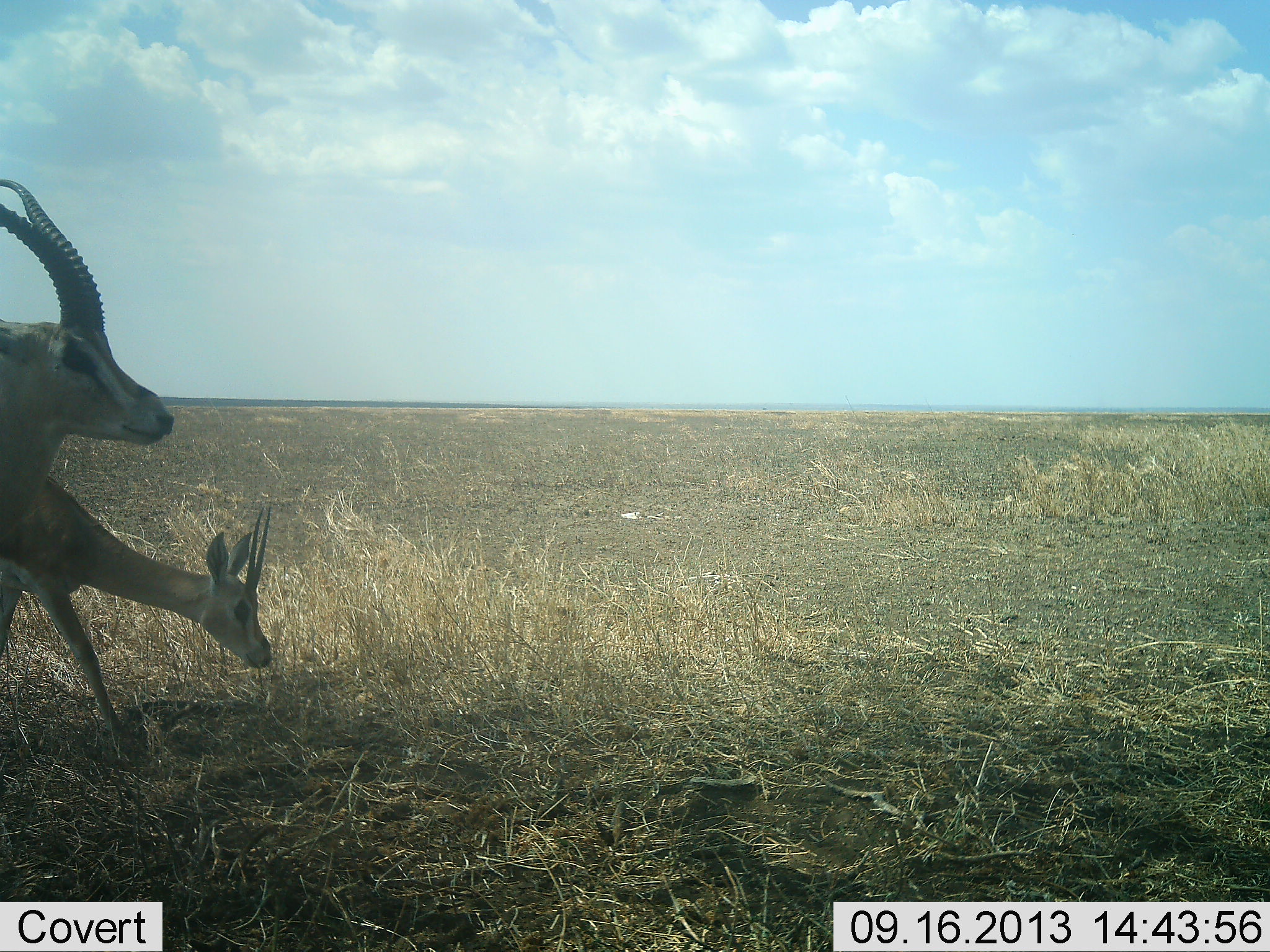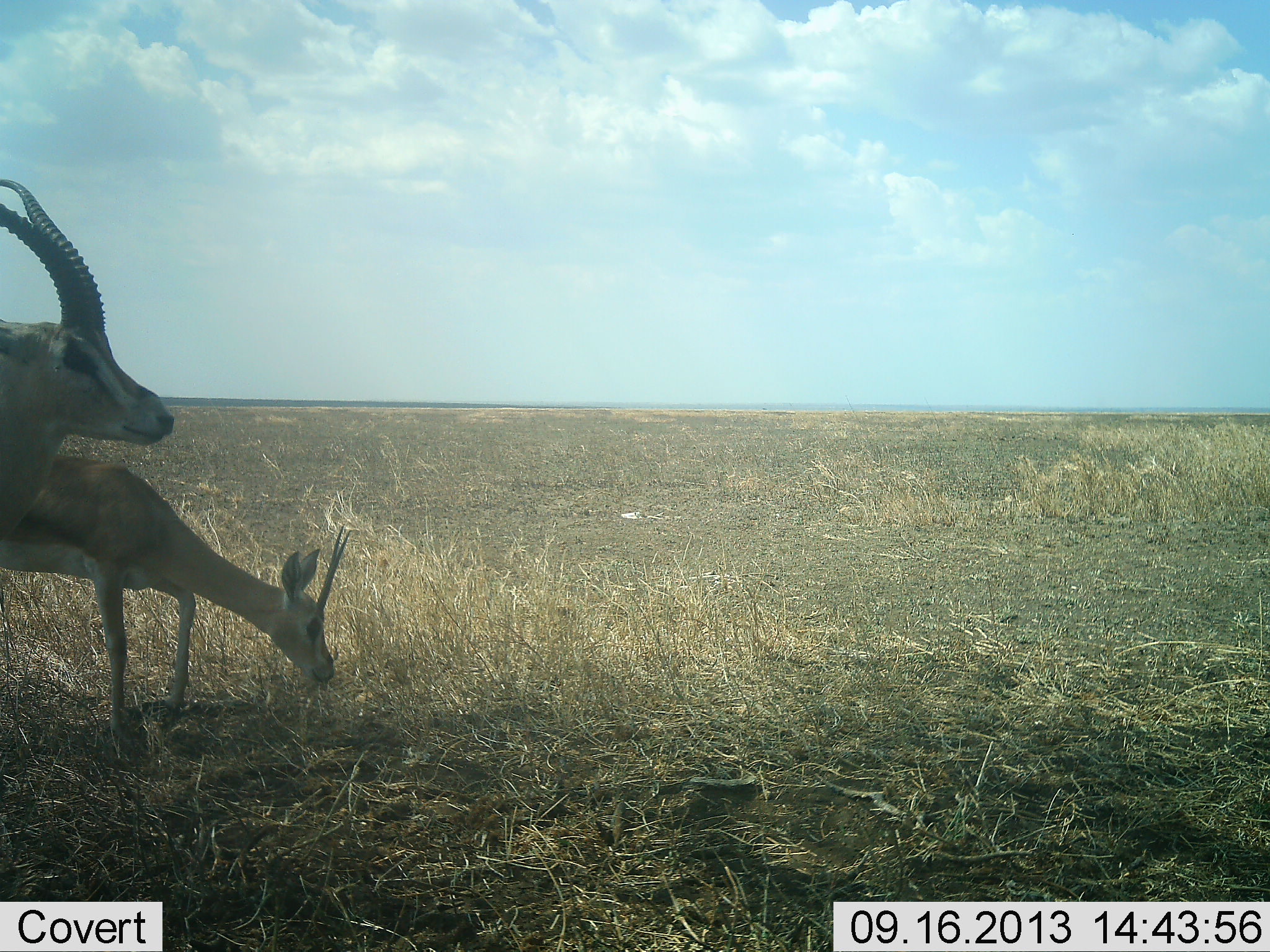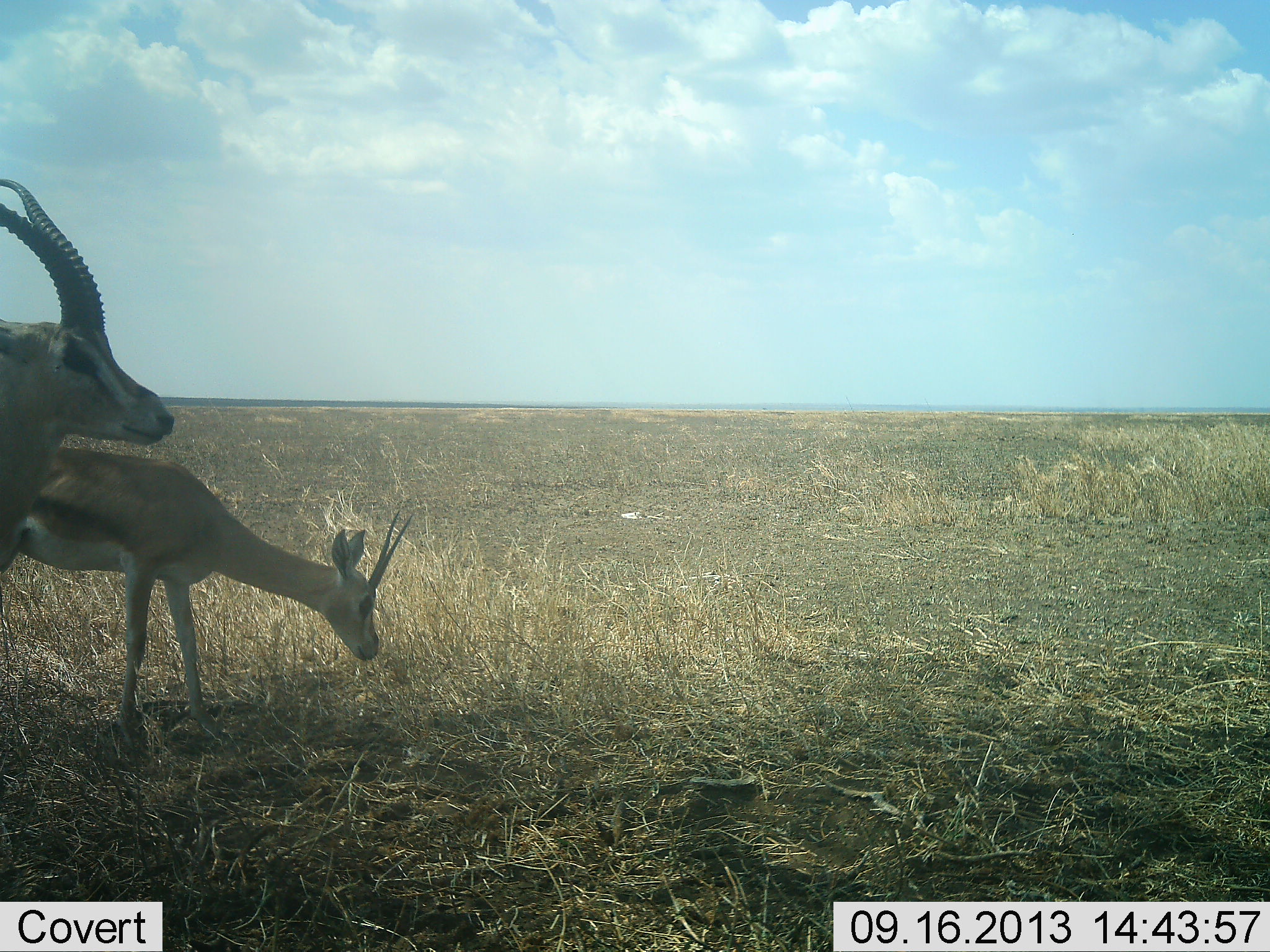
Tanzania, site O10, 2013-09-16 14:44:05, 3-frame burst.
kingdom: Animalia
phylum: Chordata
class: Mammalia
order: Artiodactyla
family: Bovidae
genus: Eudorcas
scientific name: Eudorcas thomsonii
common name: thomson's gazelle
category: gazellethomsons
Gazellethomsons (thomson's gazelle) (Eudorcas thomsonii), count 2. Behavior (volunteer vote fractions): standing 86%, resting 5%, moving 10%, interacting 0%. Young present (vote fraction): 10%. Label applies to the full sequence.